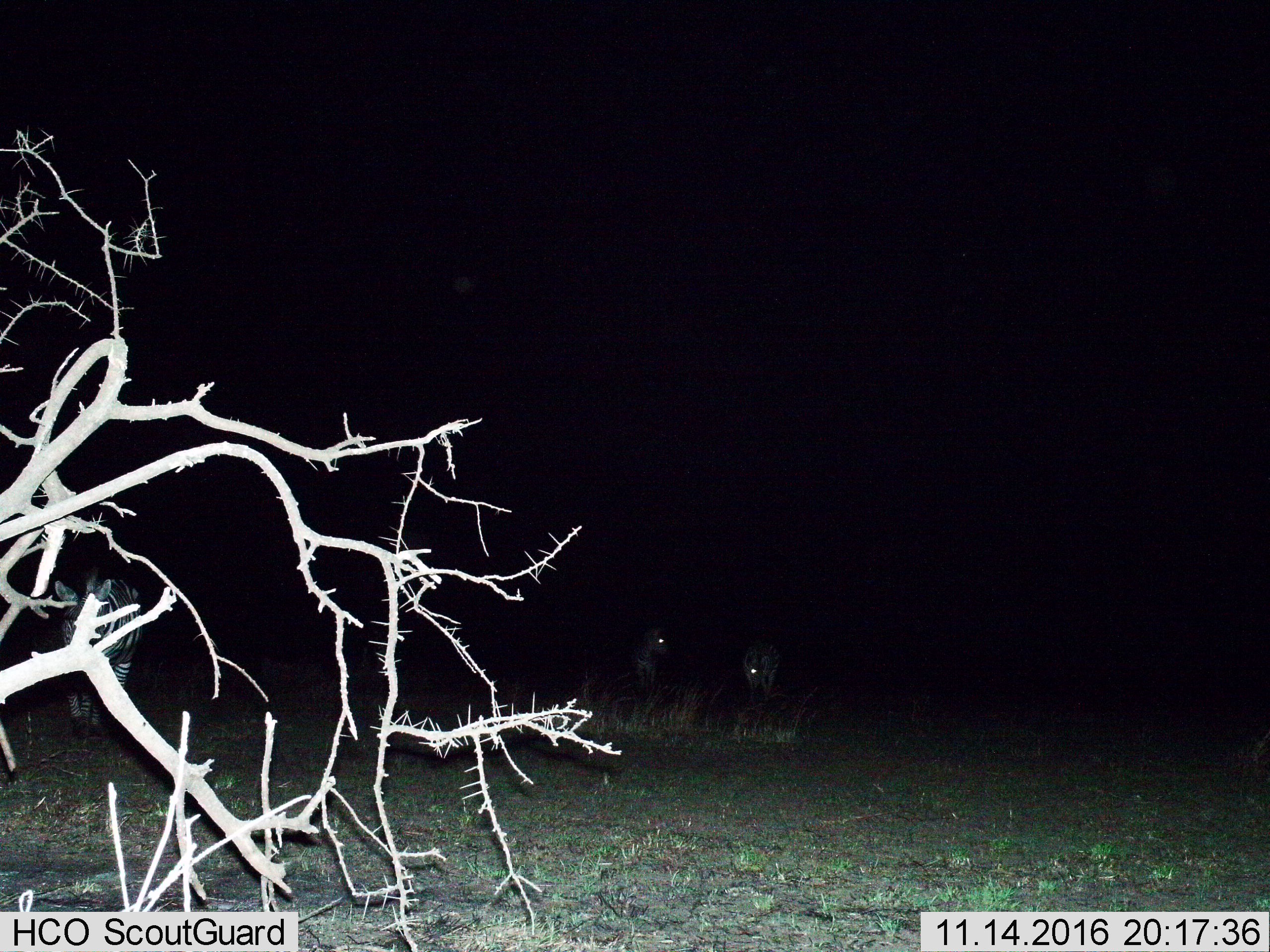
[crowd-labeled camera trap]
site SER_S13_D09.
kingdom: Animalia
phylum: Chordata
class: Mammalia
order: Perissodactyla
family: Equidae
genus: Equus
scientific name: Equus quagga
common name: plains zebra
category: zebraplains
Zebraplains (plains zebra) (Equus quagga), count 3. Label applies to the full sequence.